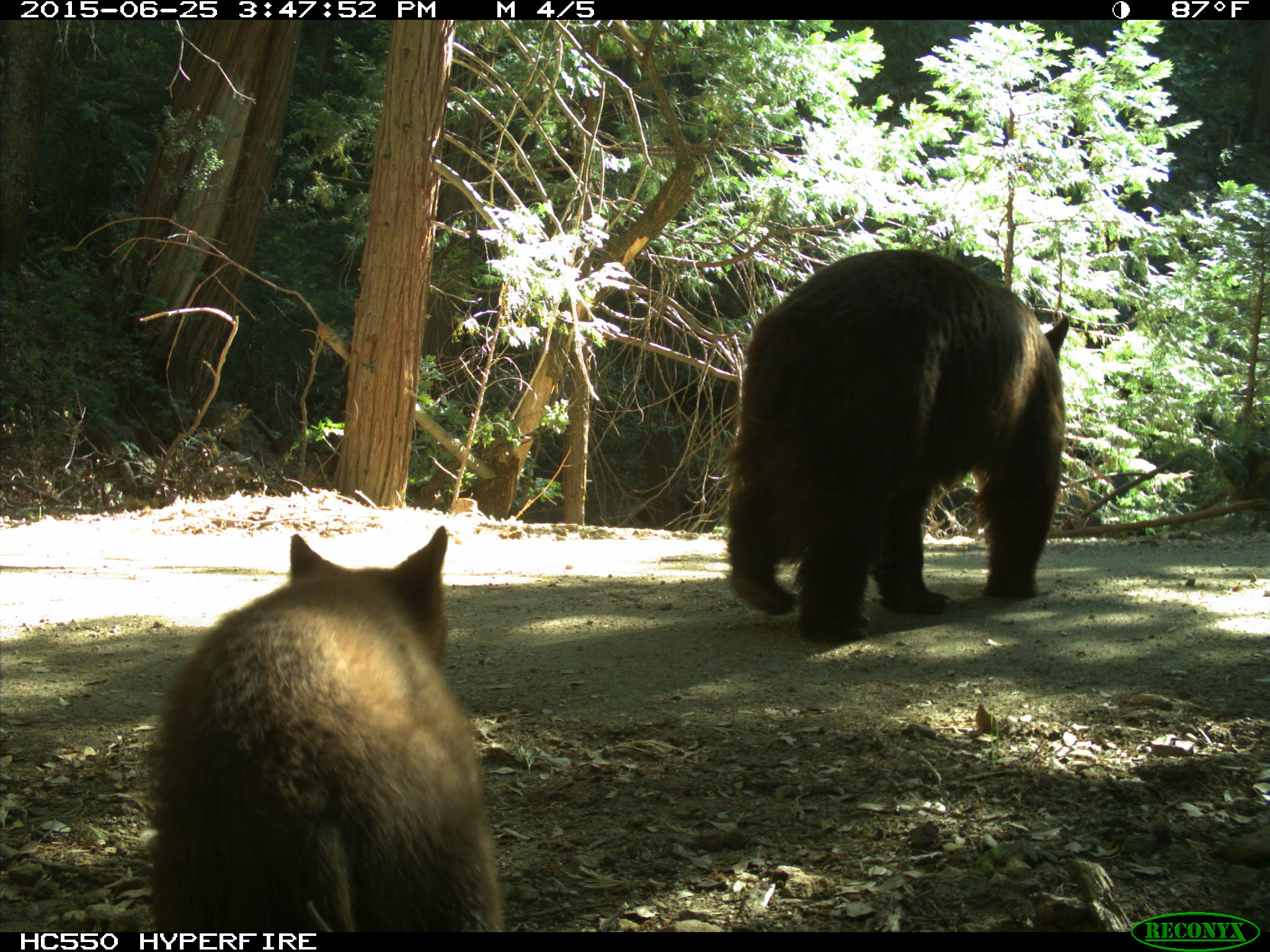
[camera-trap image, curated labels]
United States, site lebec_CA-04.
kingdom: Animalia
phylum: Chordata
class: Mammalia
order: Carnivora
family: Ursidae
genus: Ursus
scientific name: Ursus americanus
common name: american black bear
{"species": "Ursus americanus (american black bear)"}